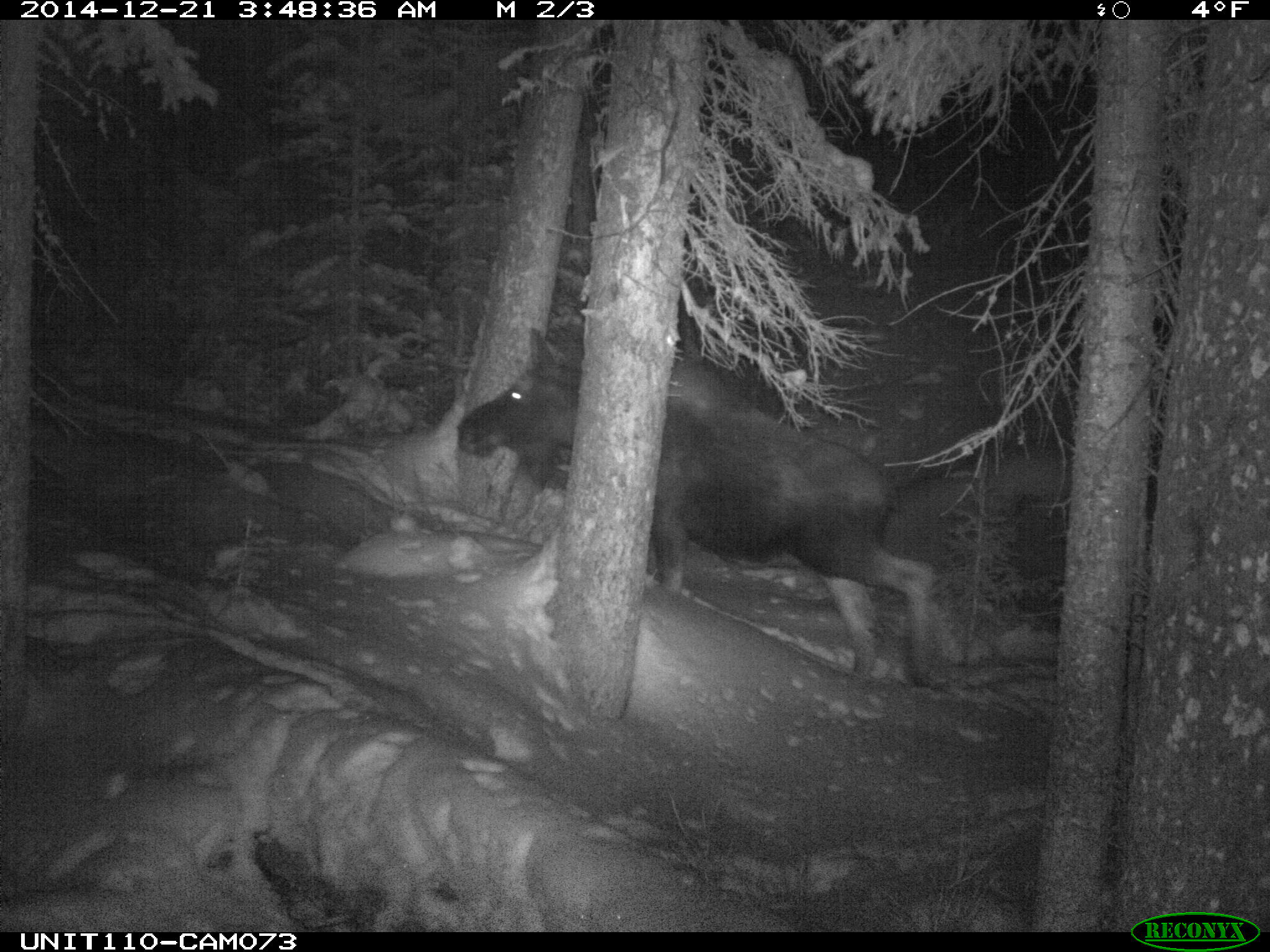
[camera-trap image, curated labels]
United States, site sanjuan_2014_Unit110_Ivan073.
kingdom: Animalia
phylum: Chordata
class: Mammalia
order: Artiodactyla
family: Cervidae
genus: Alces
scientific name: Alces alces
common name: moose